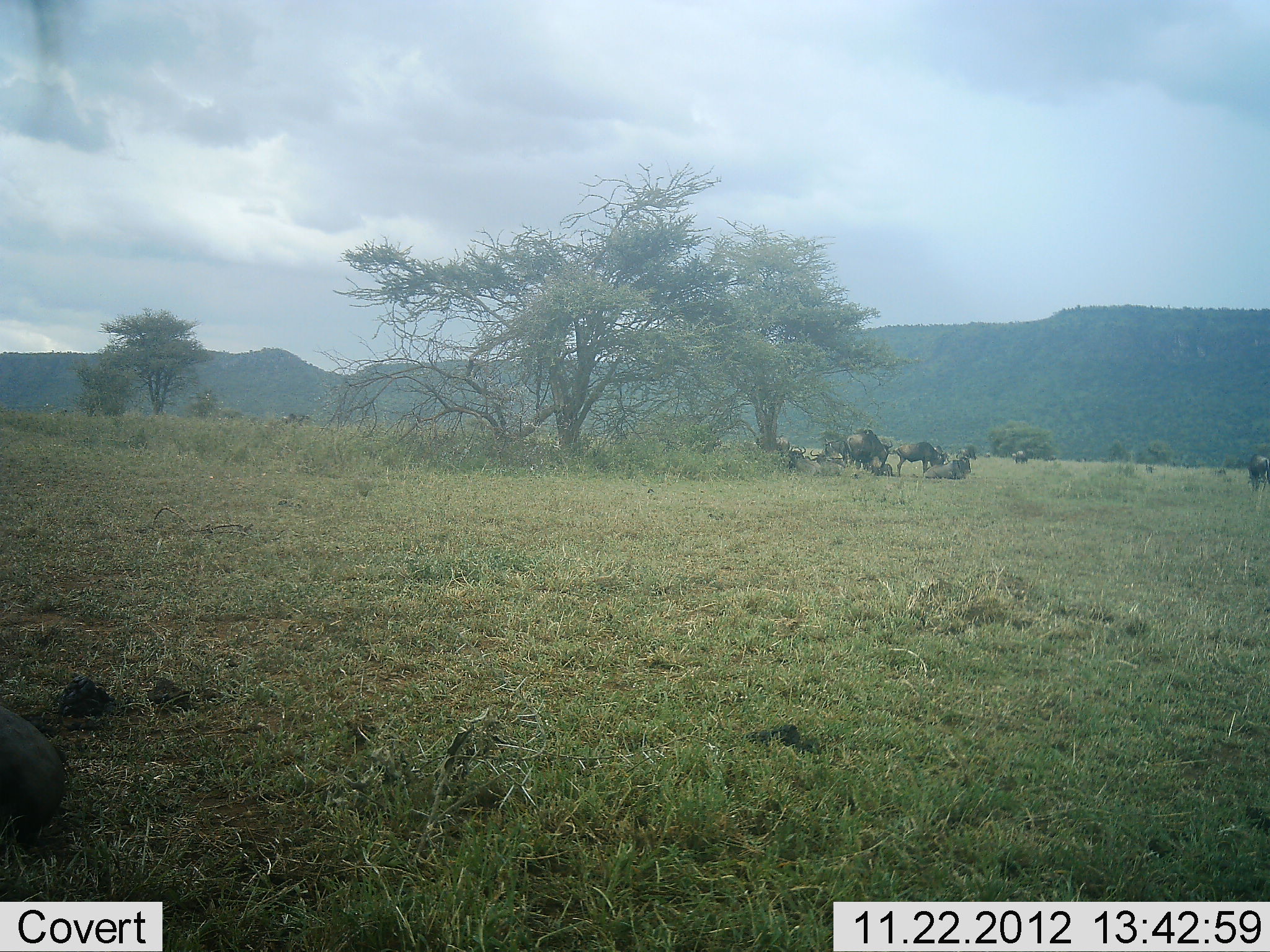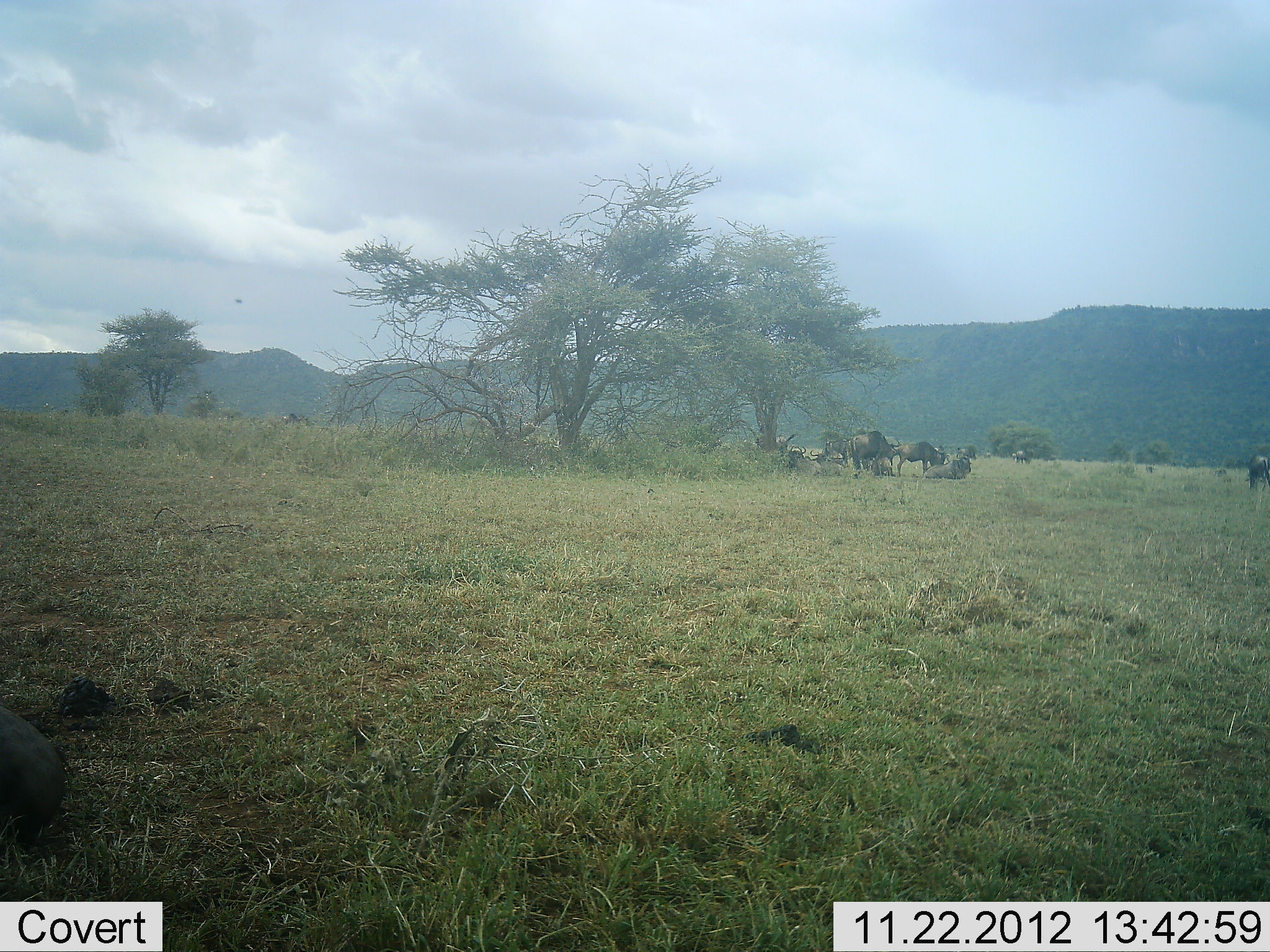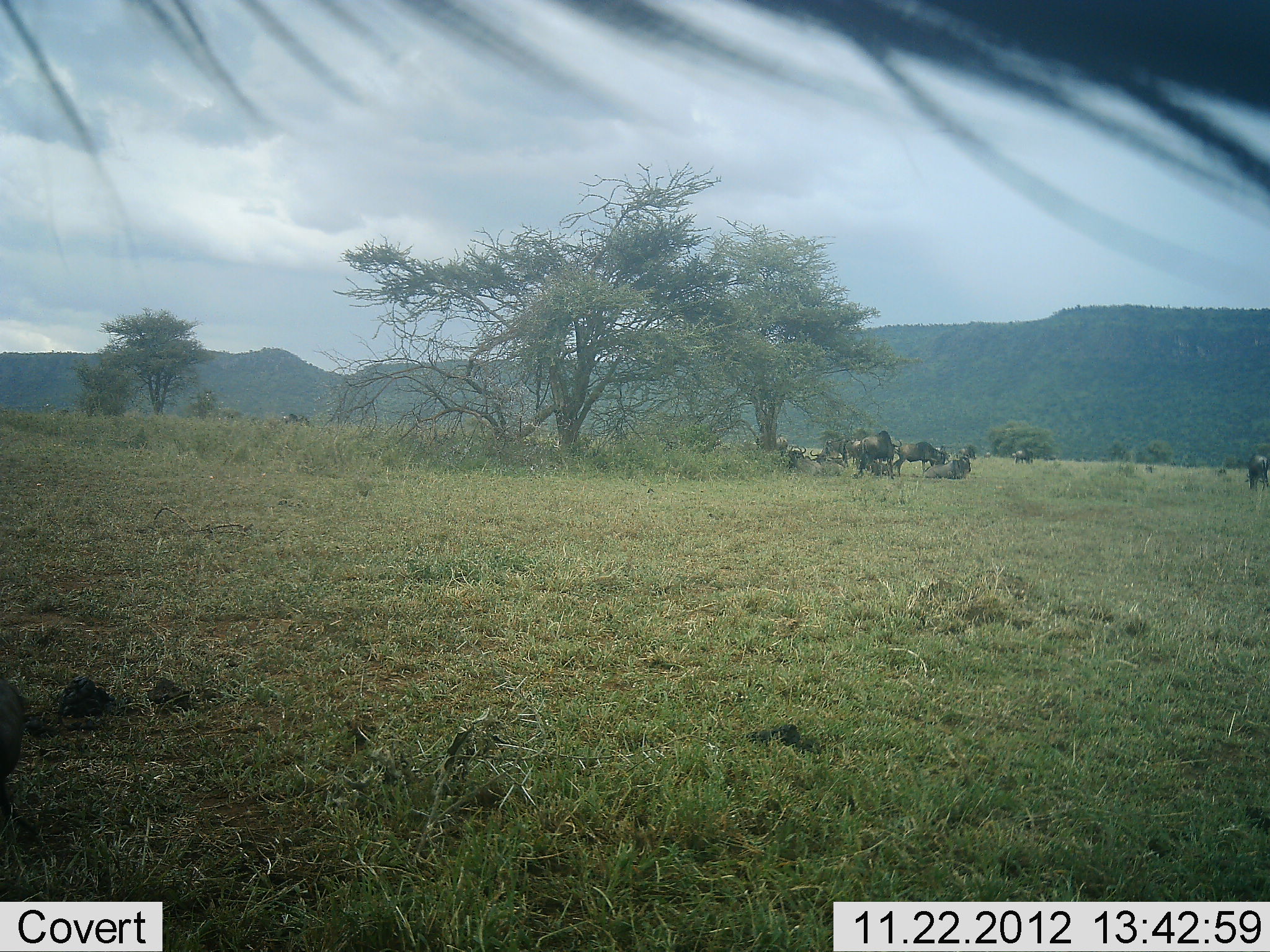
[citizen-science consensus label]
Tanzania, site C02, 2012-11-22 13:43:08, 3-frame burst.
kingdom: Animalia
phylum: Chordata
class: Mammalia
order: Artiodactyla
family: Bovidae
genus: Connochaetes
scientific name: Connochaetes taurinus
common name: blue wildebeest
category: wildebeest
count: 8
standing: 68%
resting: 84%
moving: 16%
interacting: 0%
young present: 0%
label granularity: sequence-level